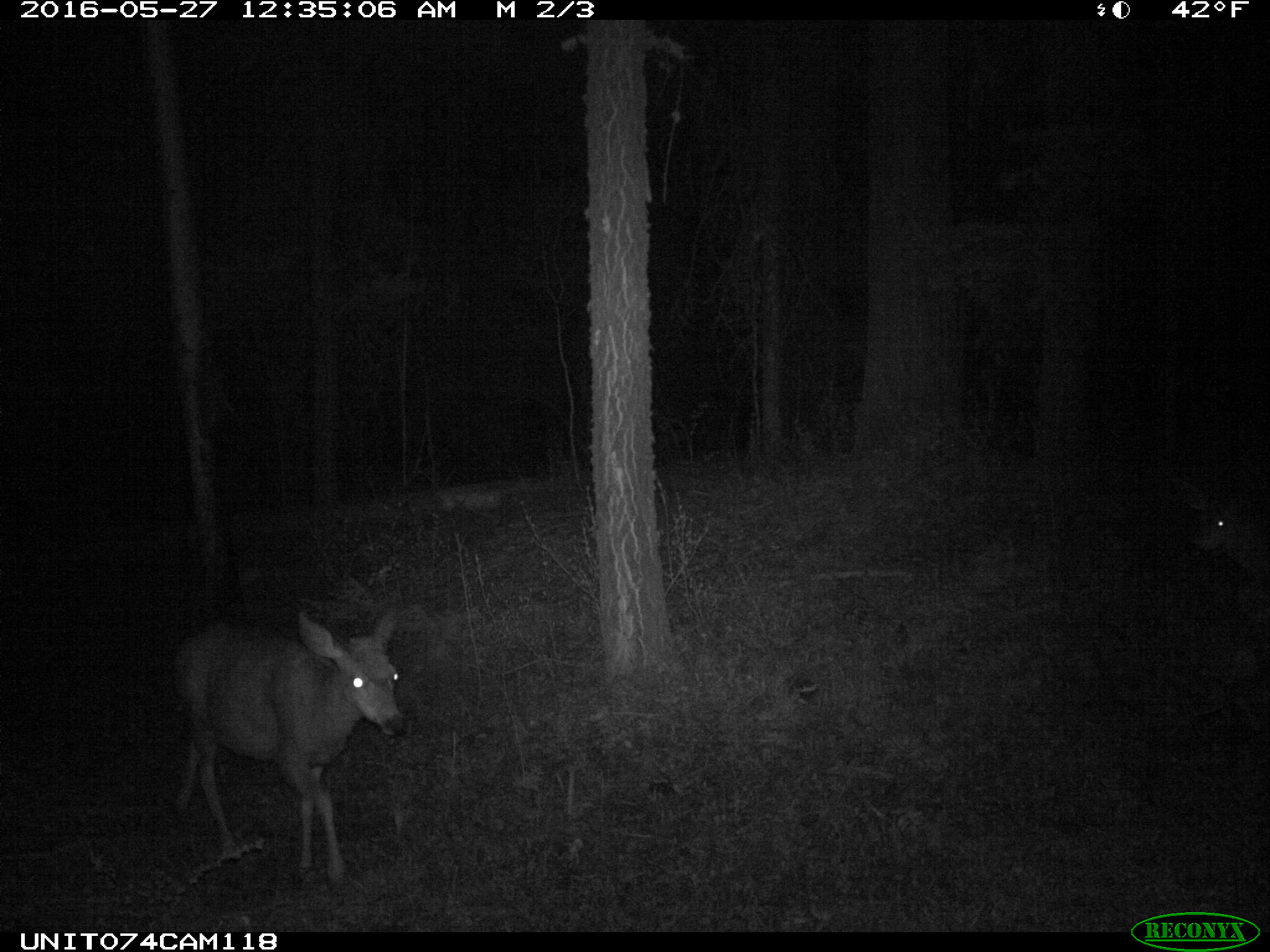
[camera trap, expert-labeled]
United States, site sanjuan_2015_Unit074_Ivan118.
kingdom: Animalia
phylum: Chordata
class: Mammalia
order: Artiodactyla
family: Cervidae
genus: Odocoileus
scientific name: Odocoileus hemionus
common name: mule deer